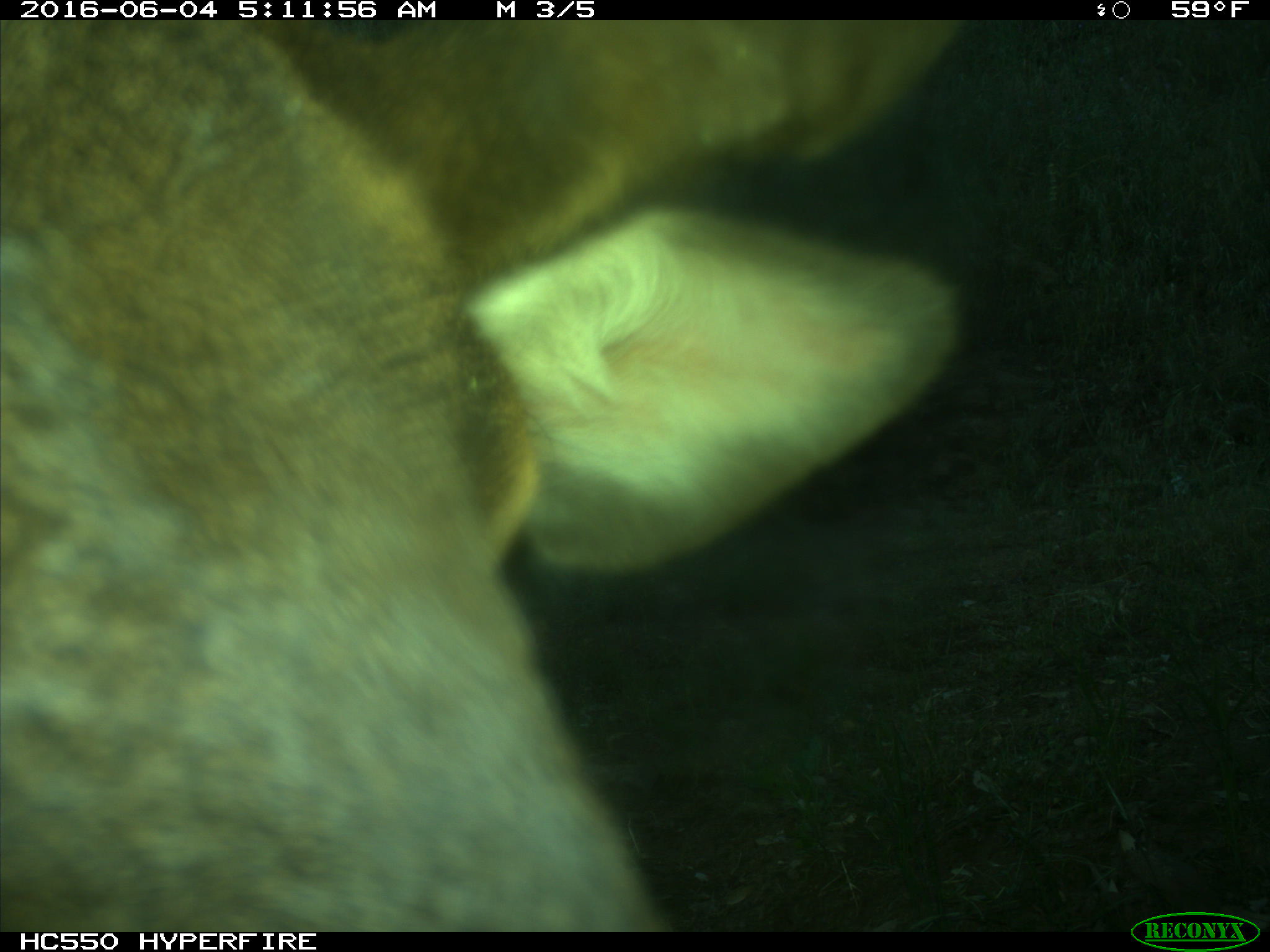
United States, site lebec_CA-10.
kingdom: Animalia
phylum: Chordata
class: Mammalia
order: Artiodactyla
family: Cervidae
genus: Cervus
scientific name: Cervus canadensis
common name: elk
Cervus canadensis (elk).